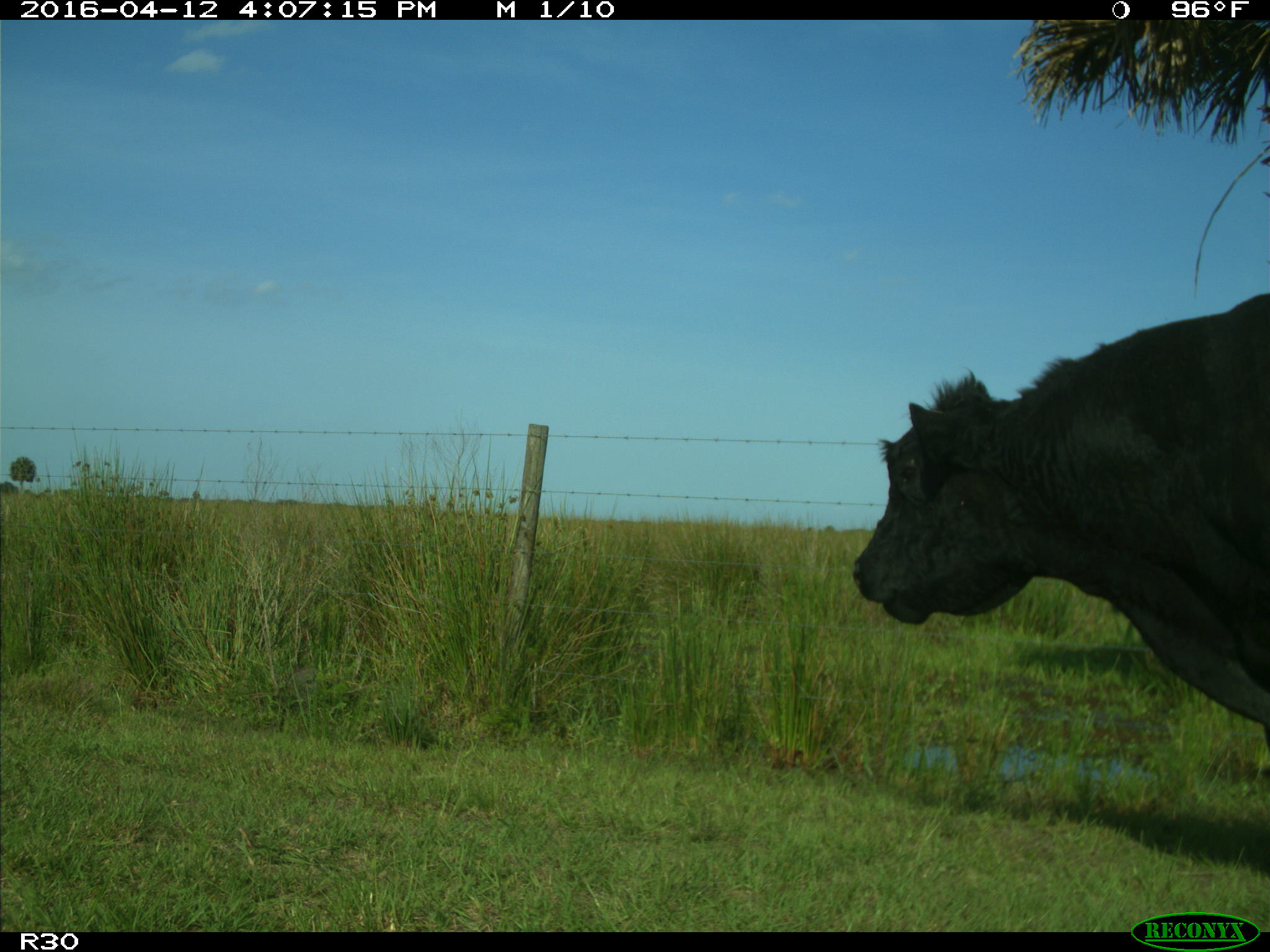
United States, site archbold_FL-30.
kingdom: Animalia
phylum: Chordata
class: Mammalia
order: Artiodactyla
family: Bovidae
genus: Bos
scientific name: Bos taurus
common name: domestic cow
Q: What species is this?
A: Bos taurus (domestic cow).